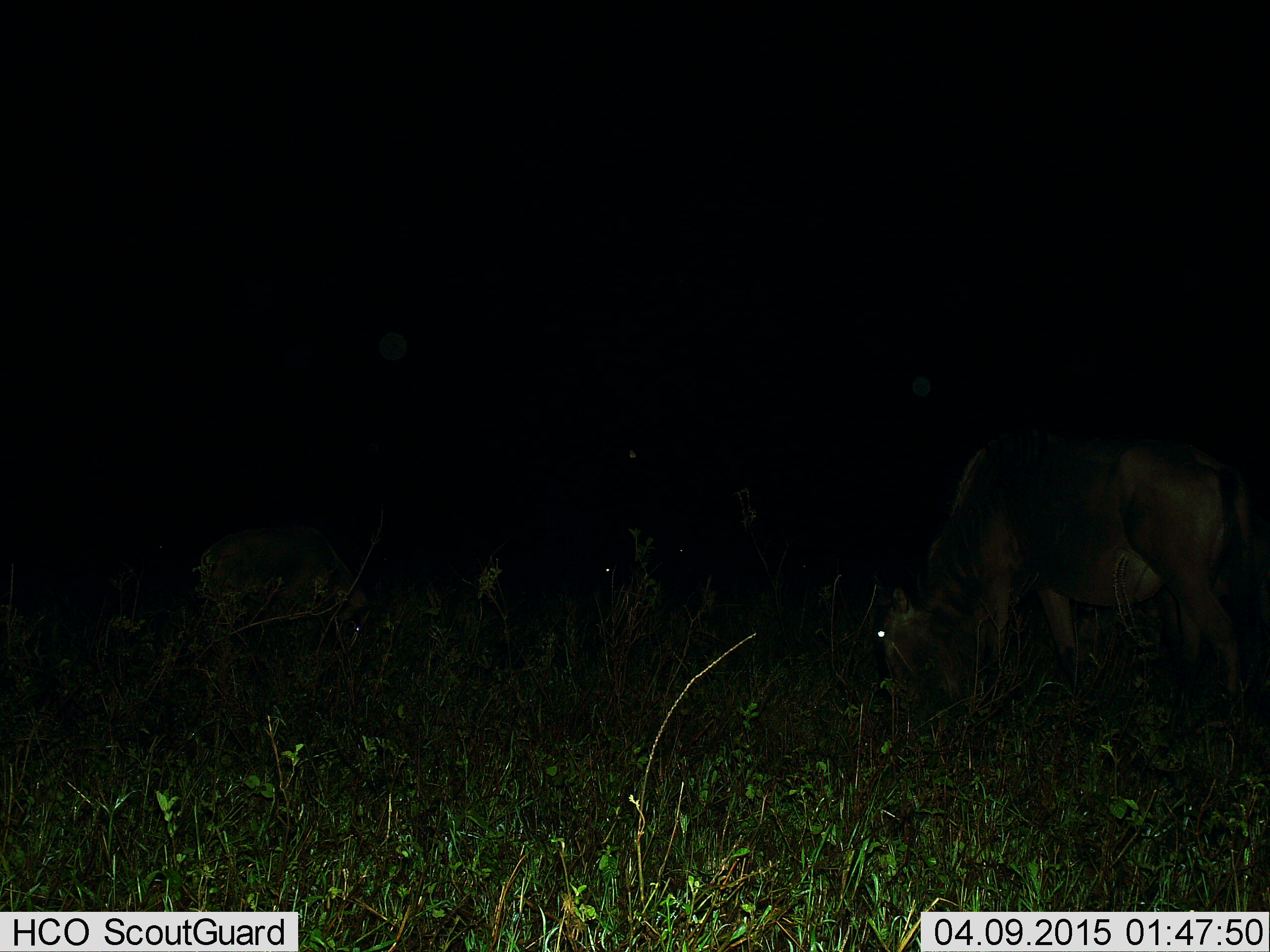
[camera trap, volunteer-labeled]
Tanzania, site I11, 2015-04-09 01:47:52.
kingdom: Animalia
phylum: Chordata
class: Mammalia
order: Artiodactyla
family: Bovidae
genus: Connochaetes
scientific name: Connochaetes taurinus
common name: blue wildebeest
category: wildebeest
Wildebeest (blue wildebeest) (Connochaetes taurinus), count 2. Behavior (volunteer vote fractions): standing 10%, resting 0%, moving 0%, interacting 0%. Young present (vote fraction): 0%. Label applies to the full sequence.